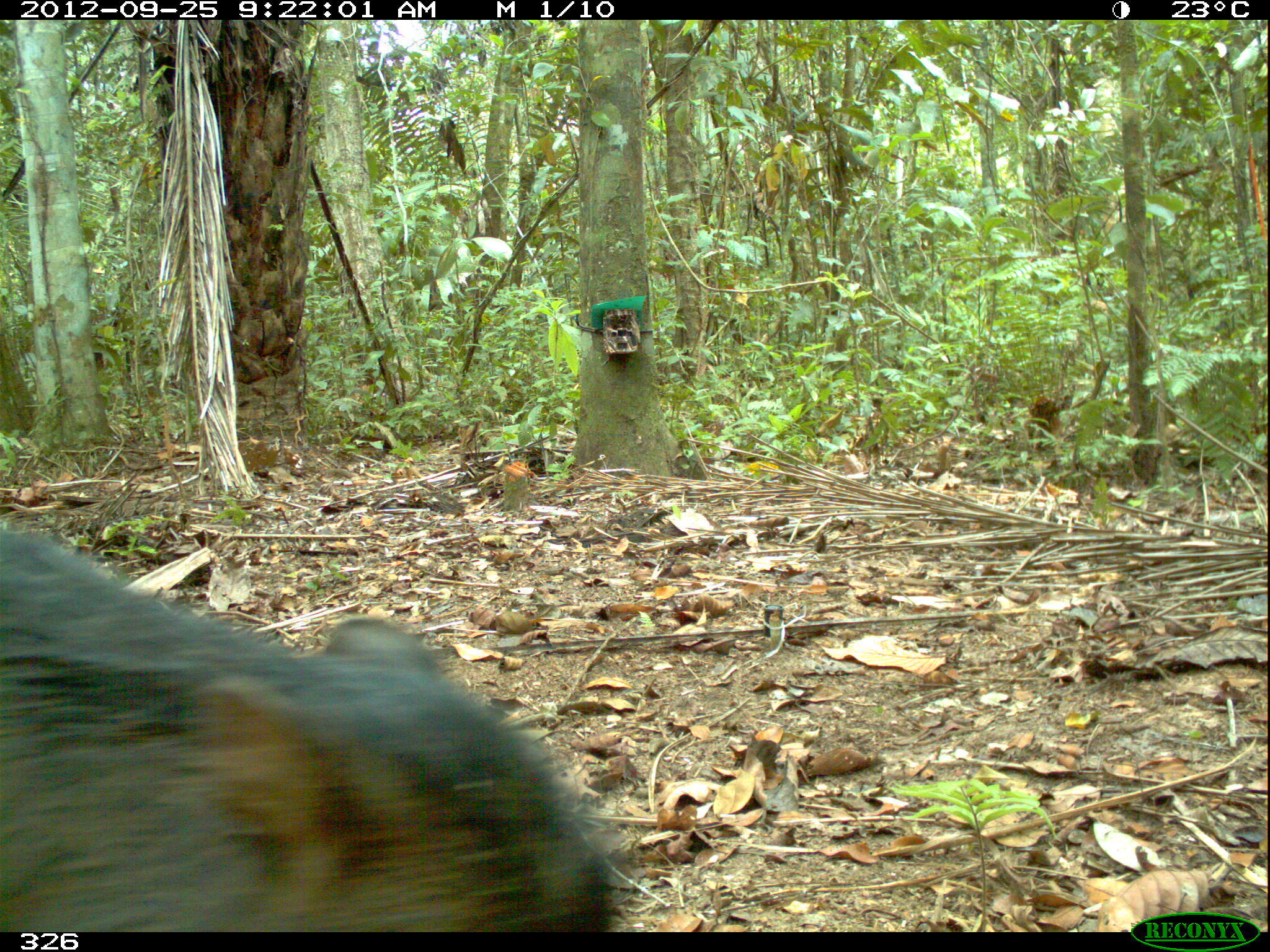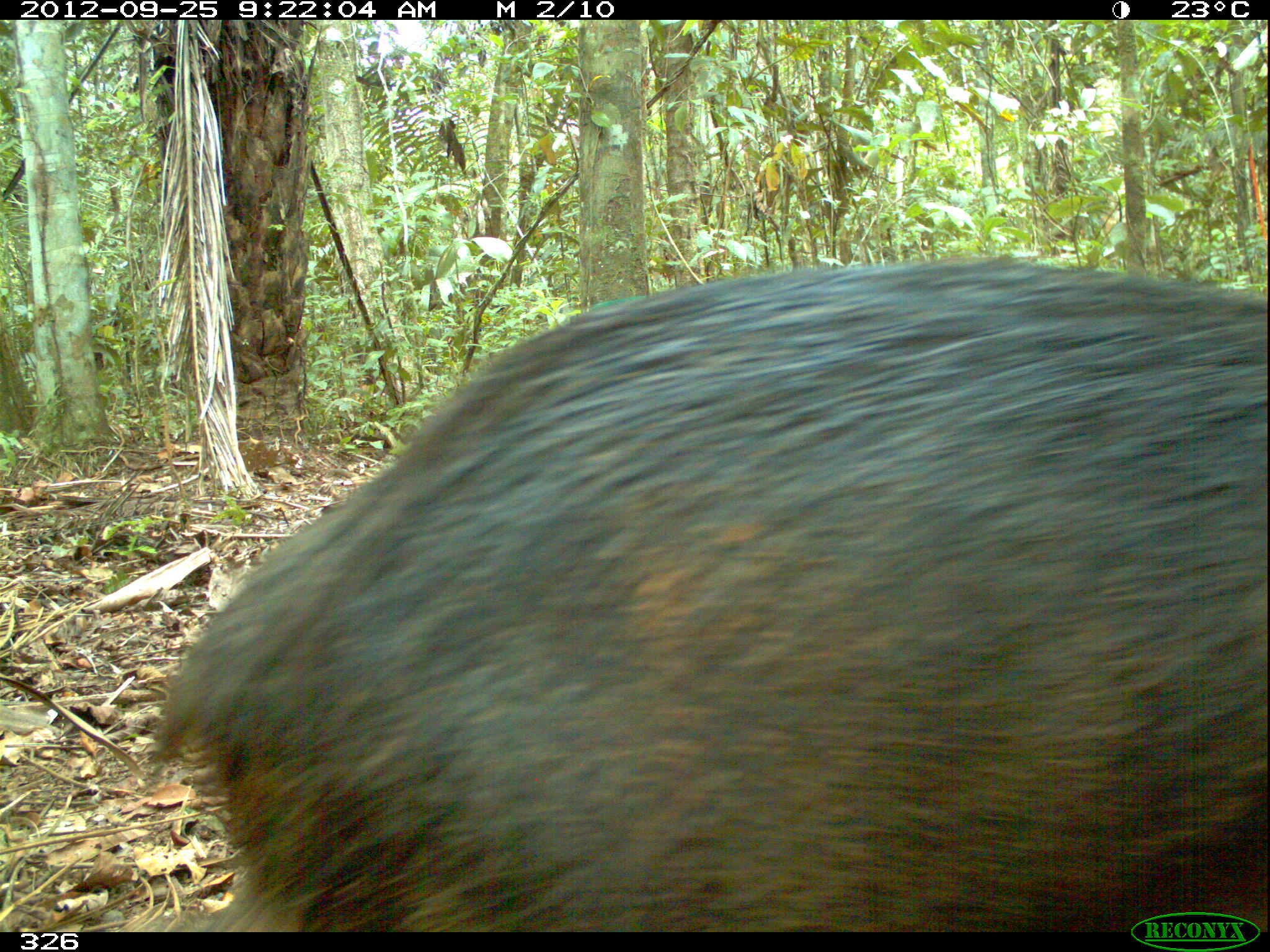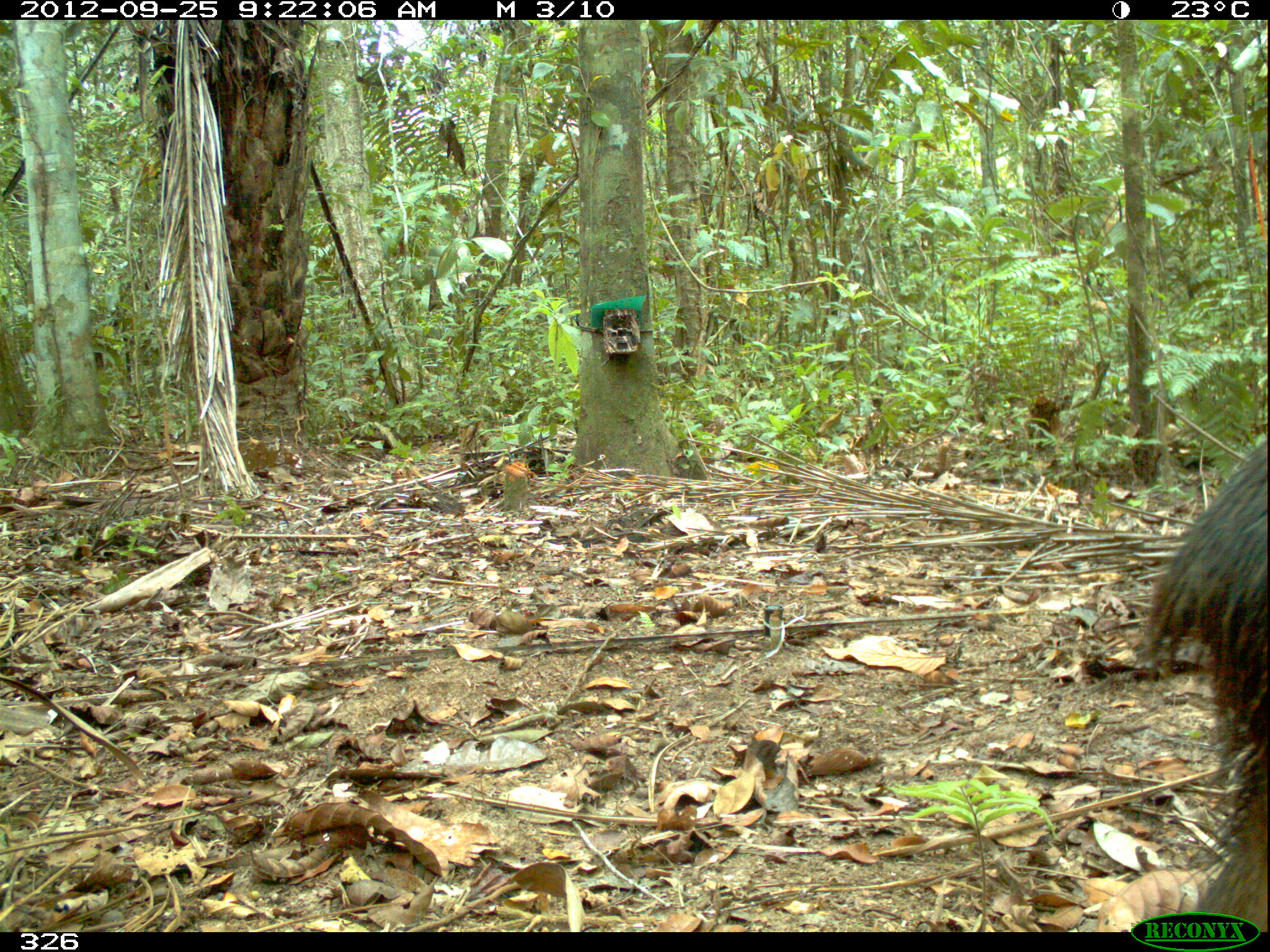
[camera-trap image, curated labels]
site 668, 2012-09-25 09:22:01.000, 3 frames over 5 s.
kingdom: Animalia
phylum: Chordata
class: Mammalia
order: Artiodactyla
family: Tayassuidae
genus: Tayassu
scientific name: Tayassu pecari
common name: white-lipped peccary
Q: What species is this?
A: Tayassu pecari (white-lipped peccary).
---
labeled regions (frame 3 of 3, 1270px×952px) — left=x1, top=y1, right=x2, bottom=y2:
tayassu pecari: left=1136, top=424, right=1268, bottom=930